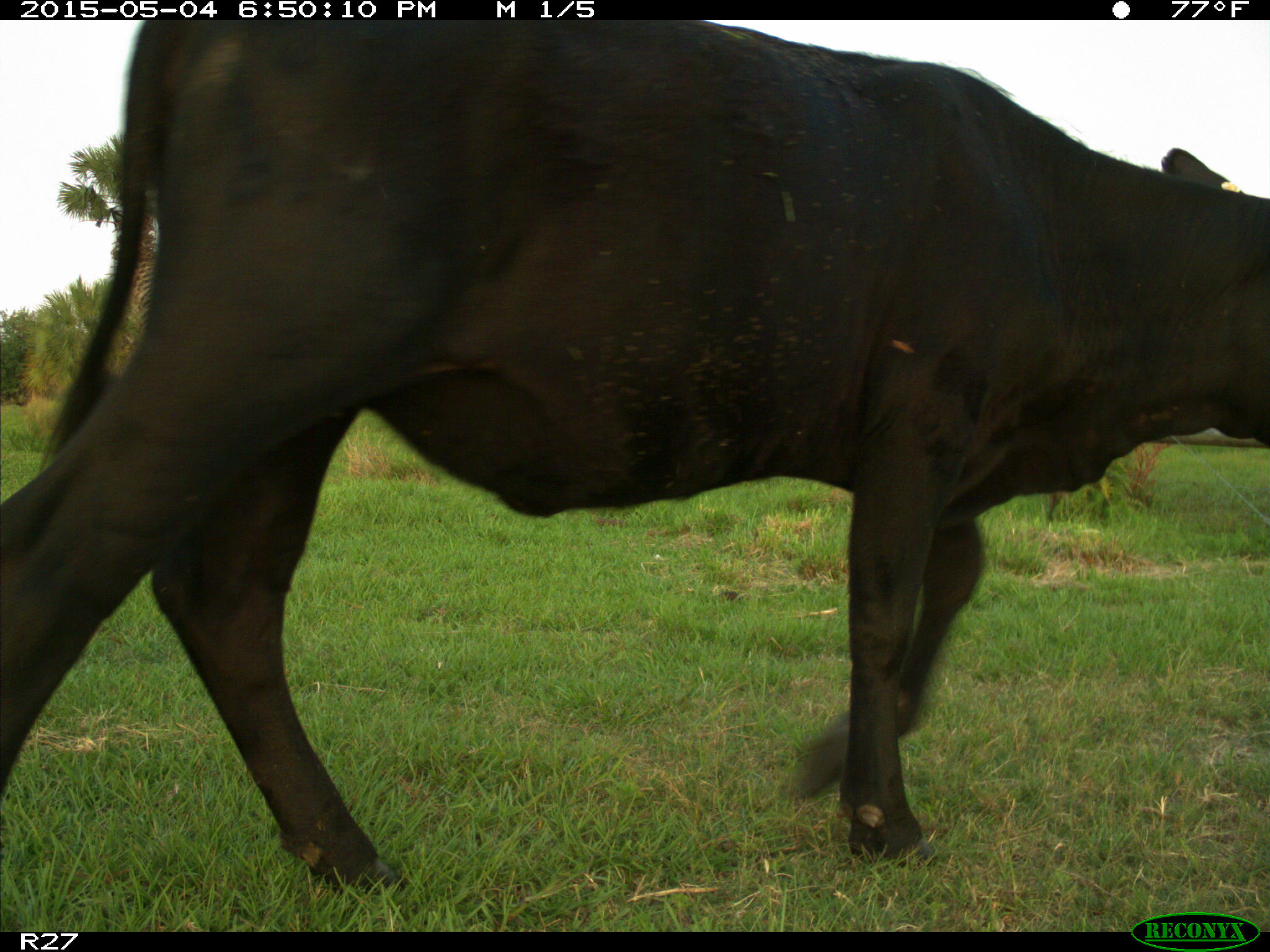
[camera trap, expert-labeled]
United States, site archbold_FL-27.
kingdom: Animalia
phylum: Chordata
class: Mammalia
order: Artiodactyla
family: Bovidae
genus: Bos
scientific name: Bos taurus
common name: domestic cow